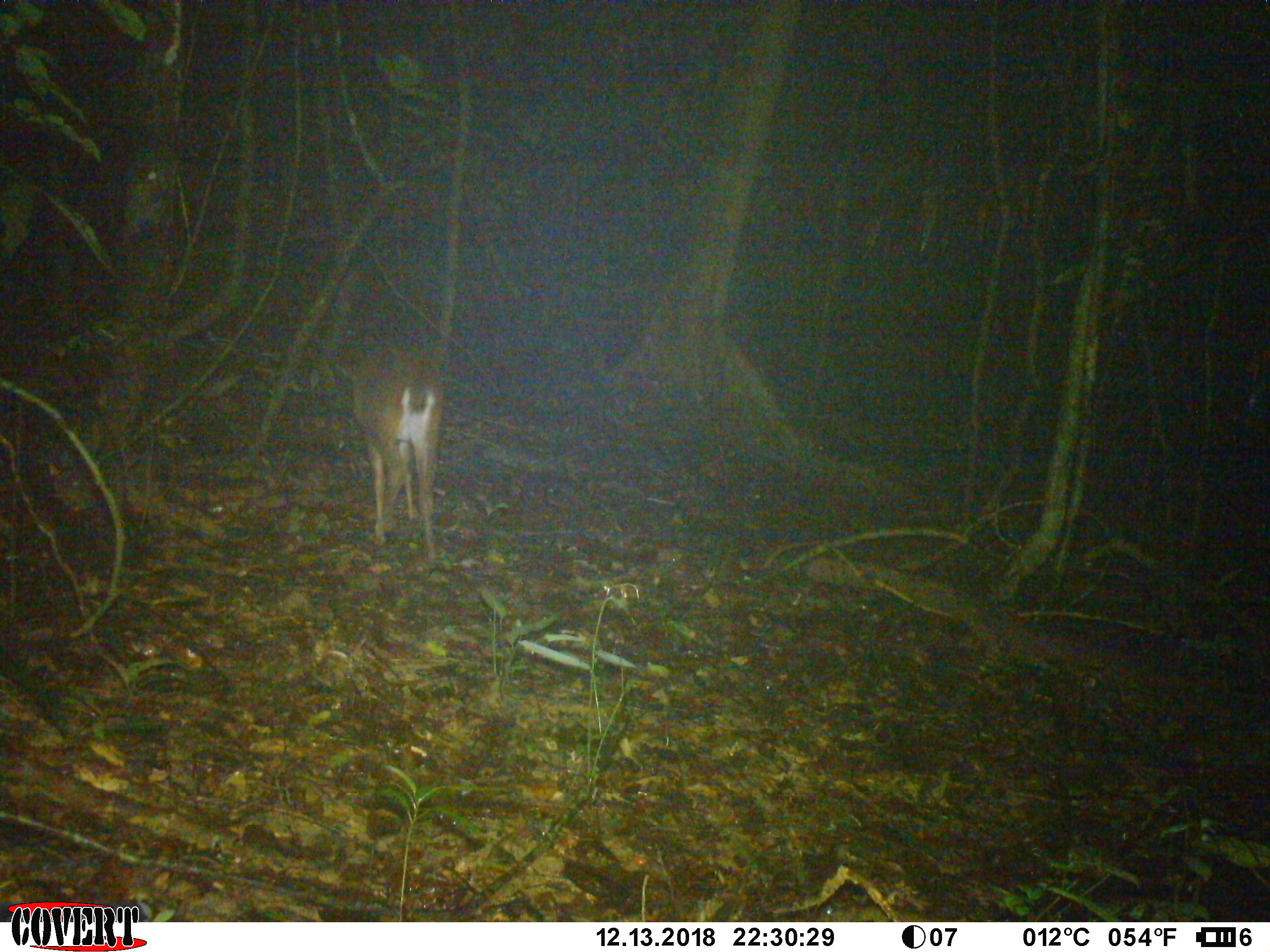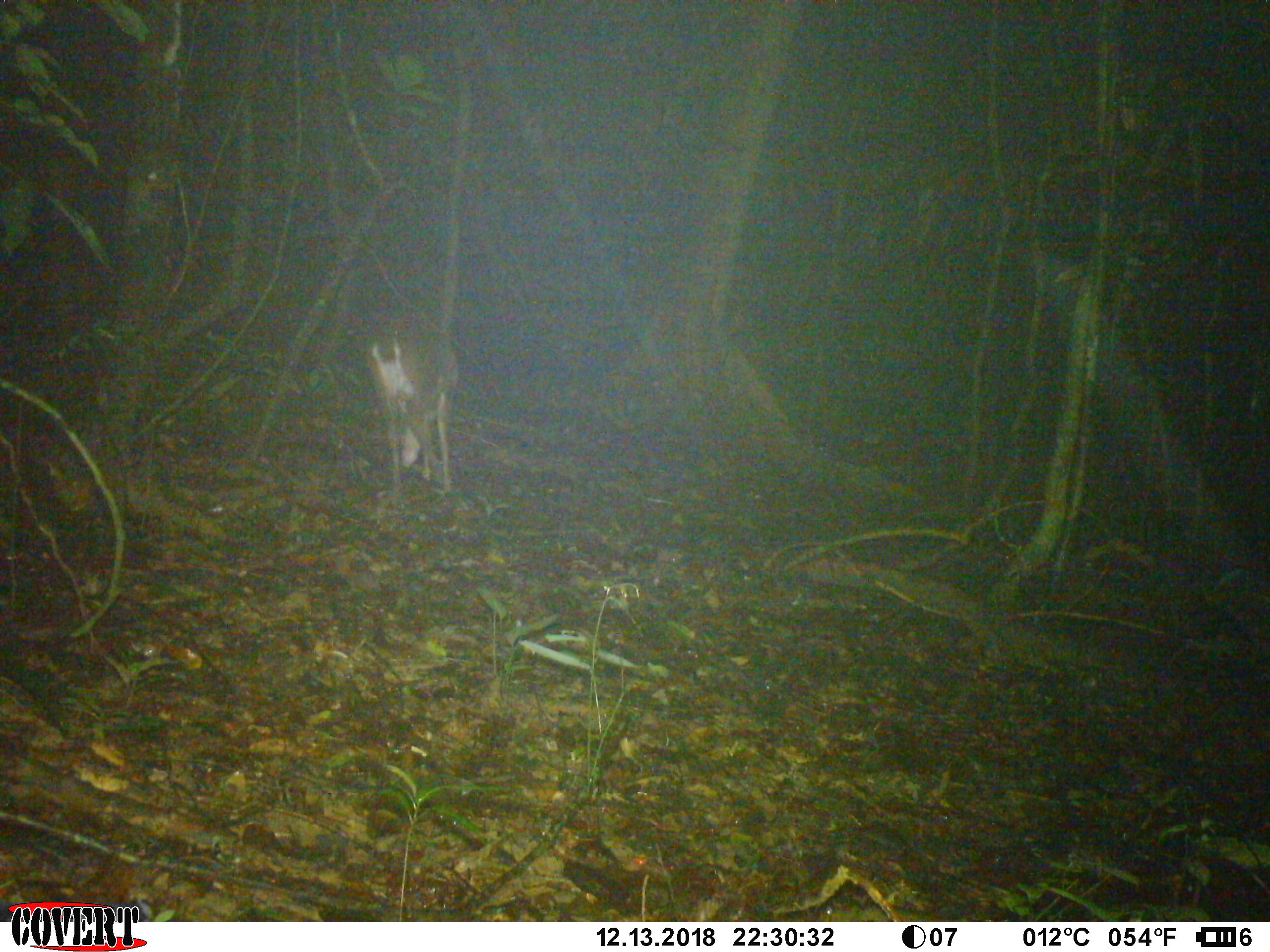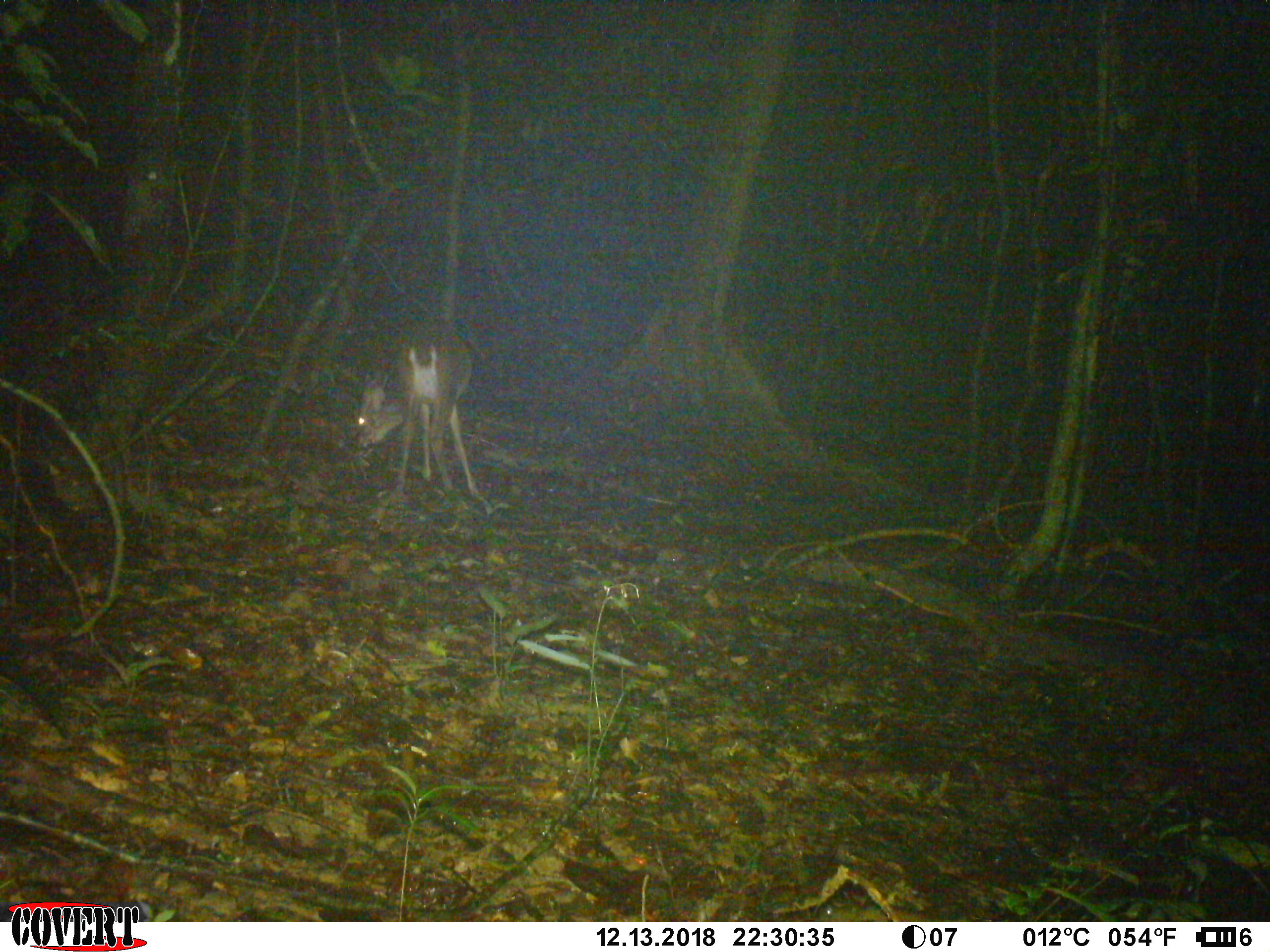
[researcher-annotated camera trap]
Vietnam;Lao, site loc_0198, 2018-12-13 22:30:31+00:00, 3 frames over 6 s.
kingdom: Animalia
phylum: Chordata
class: Mammalia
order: Artiodactyla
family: Cervidae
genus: Muntiacus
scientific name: Muntiacus vuquangensis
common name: large-antlered muntjac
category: large antlered muntjac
Large antlered muntjac (large-antlered muntjac) (Muntiacus vuquangensis). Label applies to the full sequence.